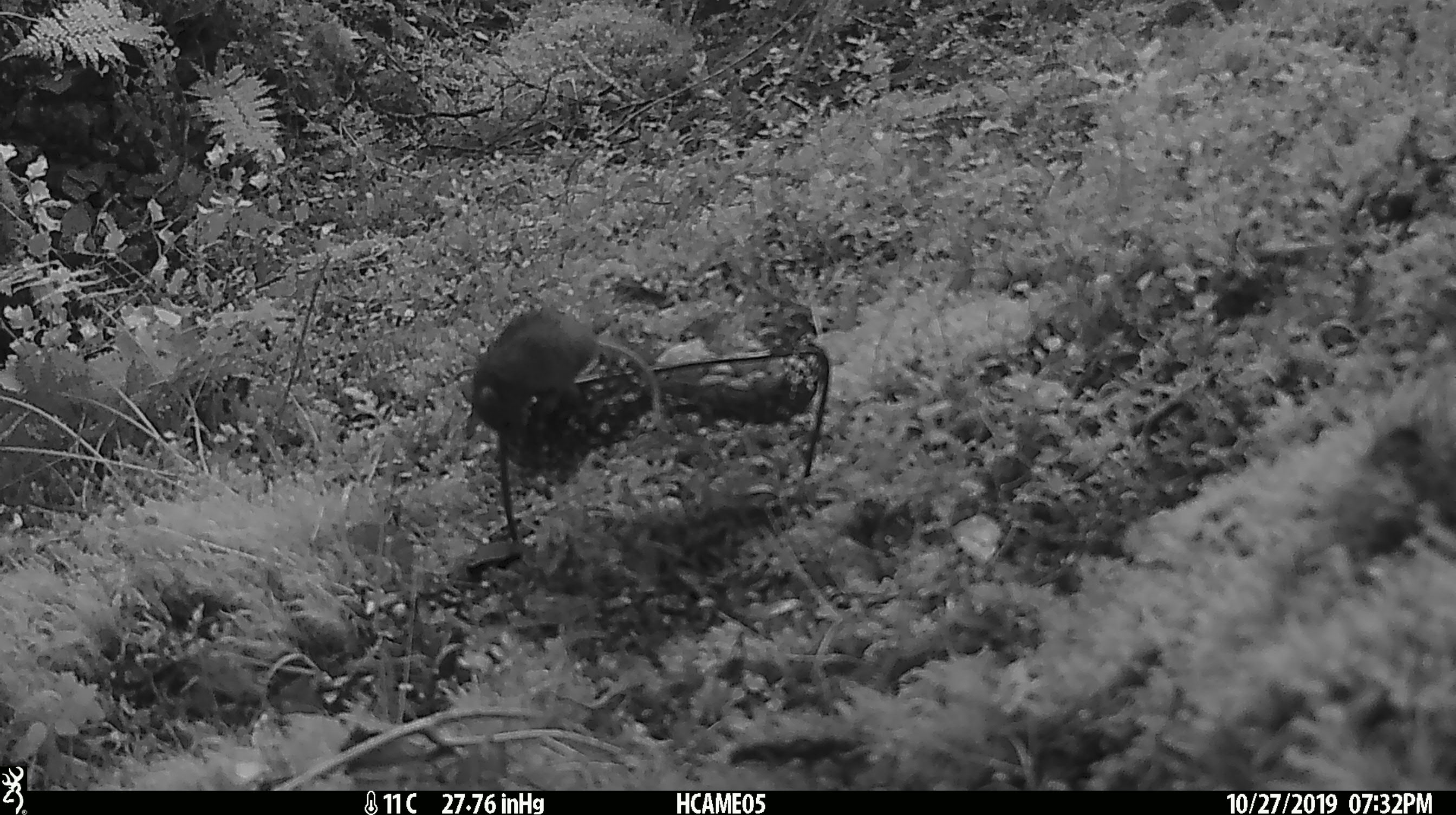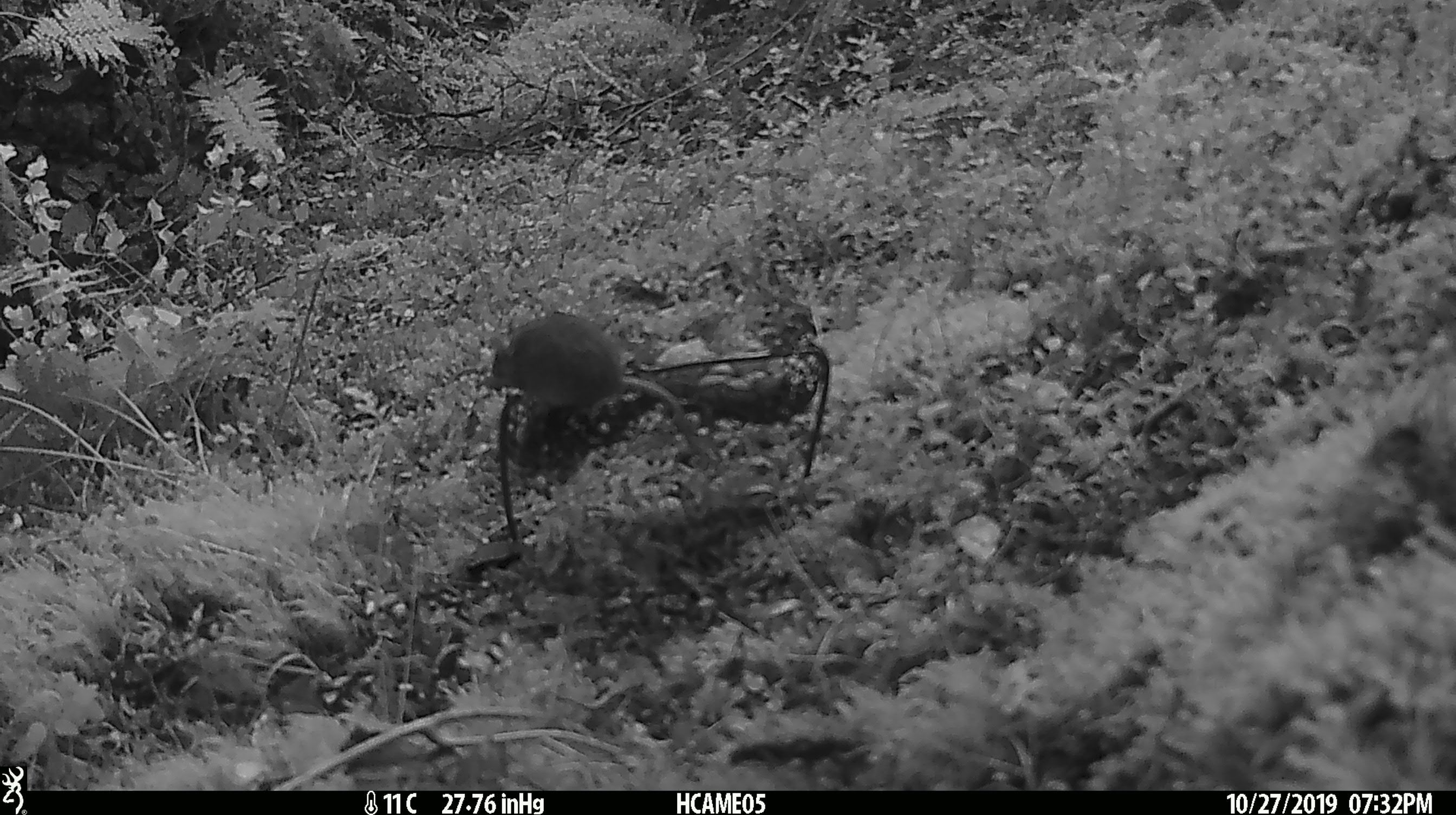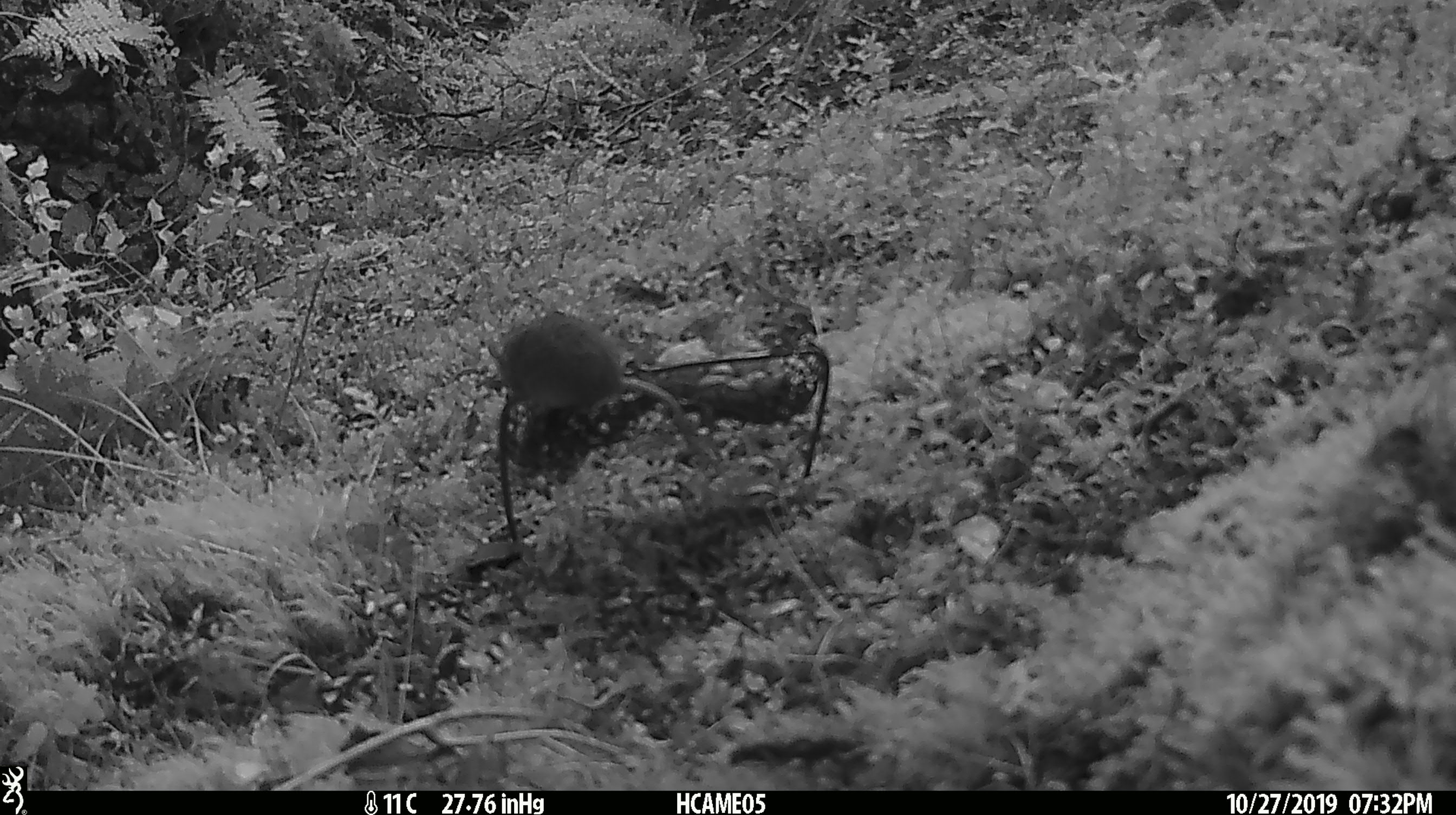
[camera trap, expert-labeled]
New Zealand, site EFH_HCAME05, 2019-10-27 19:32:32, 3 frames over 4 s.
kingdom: Animalia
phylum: Chordata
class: Mammalia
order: Rodentia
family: Muridae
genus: Mus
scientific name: Mus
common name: mouse